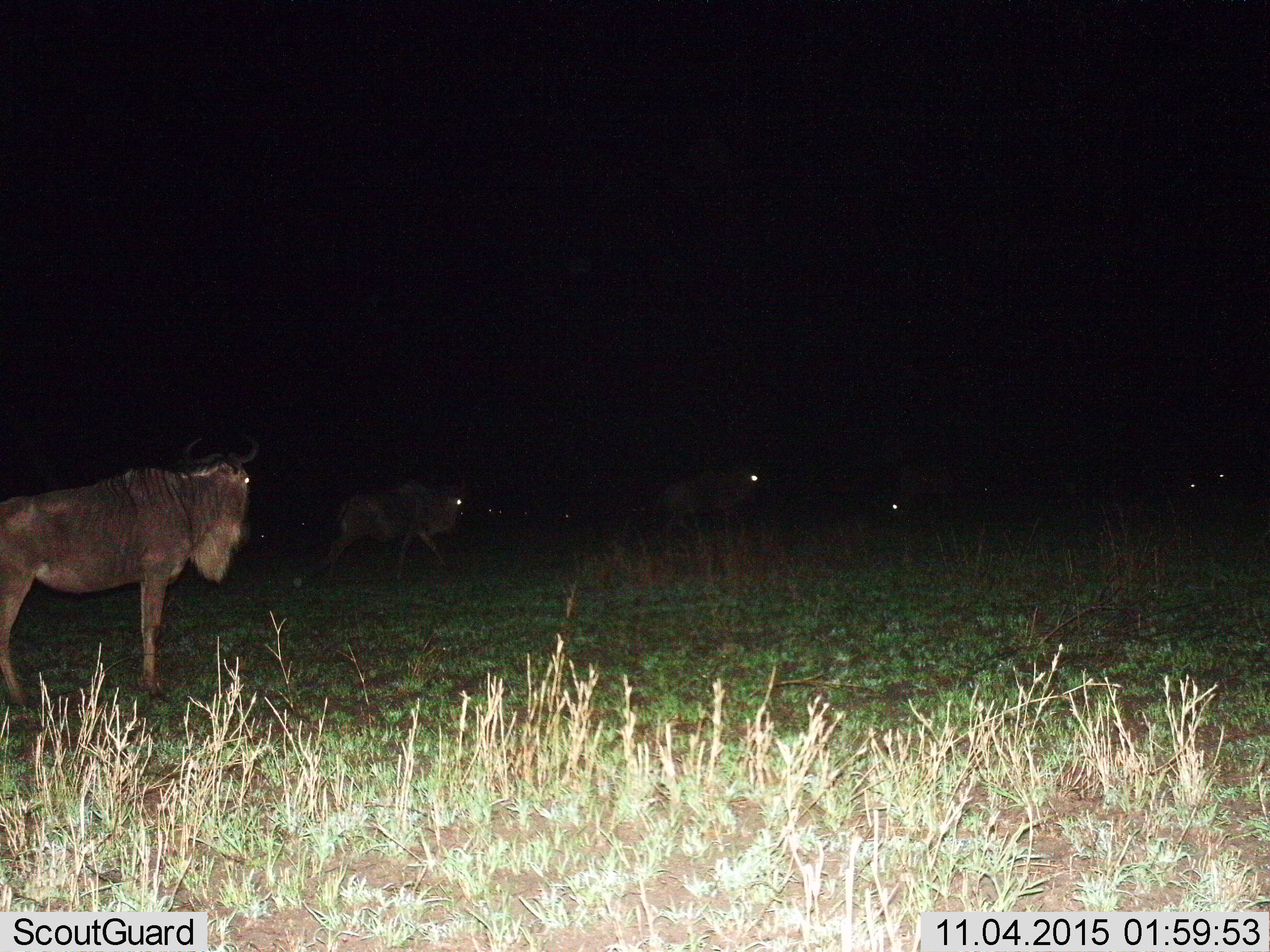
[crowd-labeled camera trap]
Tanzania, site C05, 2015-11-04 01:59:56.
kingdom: Animalia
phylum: Chordata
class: Mammalia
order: Artiodactyla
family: Bovidae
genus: Connochaetes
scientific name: Connochaetes taurinus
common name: blue wildebeest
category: wildebeest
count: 9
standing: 84%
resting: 11%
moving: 68%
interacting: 5%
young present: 11%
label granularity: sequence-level